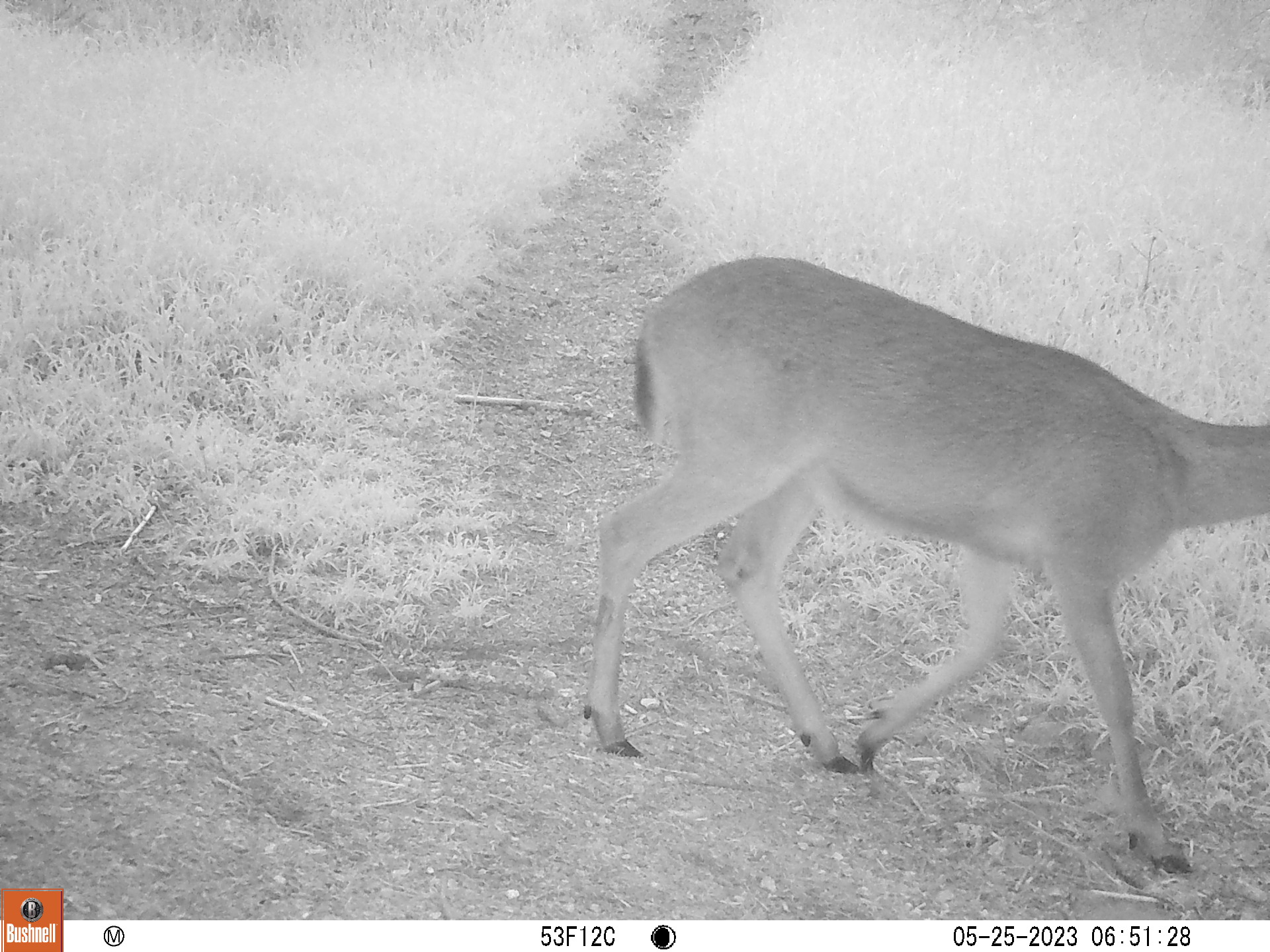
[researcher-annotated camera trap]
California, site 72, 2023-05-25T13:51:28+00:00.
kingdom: Animalia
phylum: Chordata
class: Mammalia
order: Artiodactyla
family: Cervidae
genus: Odocoileus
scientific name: Odocoileus hemionus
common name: mule deer